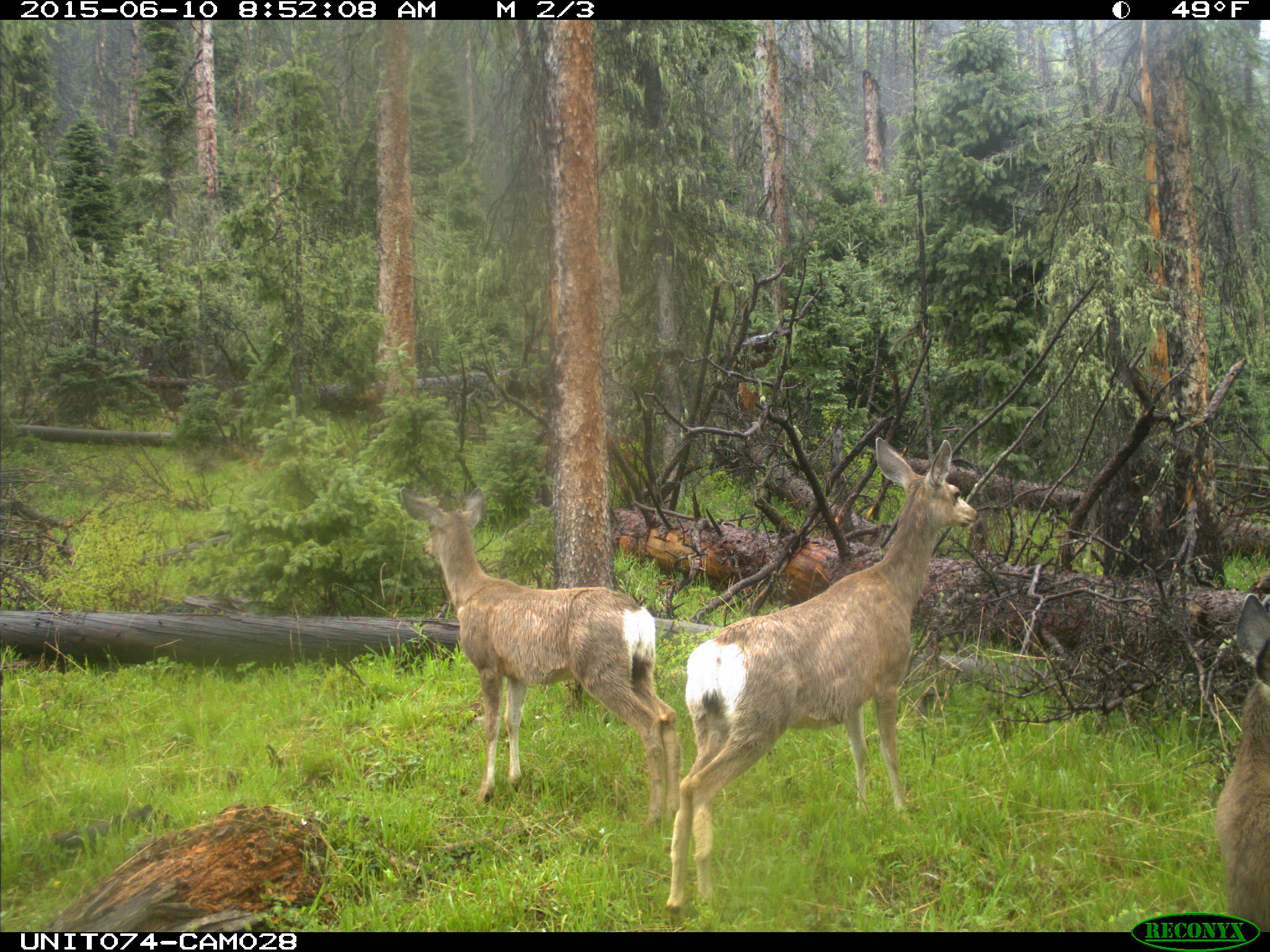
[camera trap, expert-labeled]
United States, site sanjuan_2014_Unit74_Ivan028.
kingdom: Animalia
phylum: Chordata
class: Mammalia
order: Artiodactyla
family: Cervidae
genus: Odocoileus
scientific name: Odocoileus hemionus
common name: mule deer